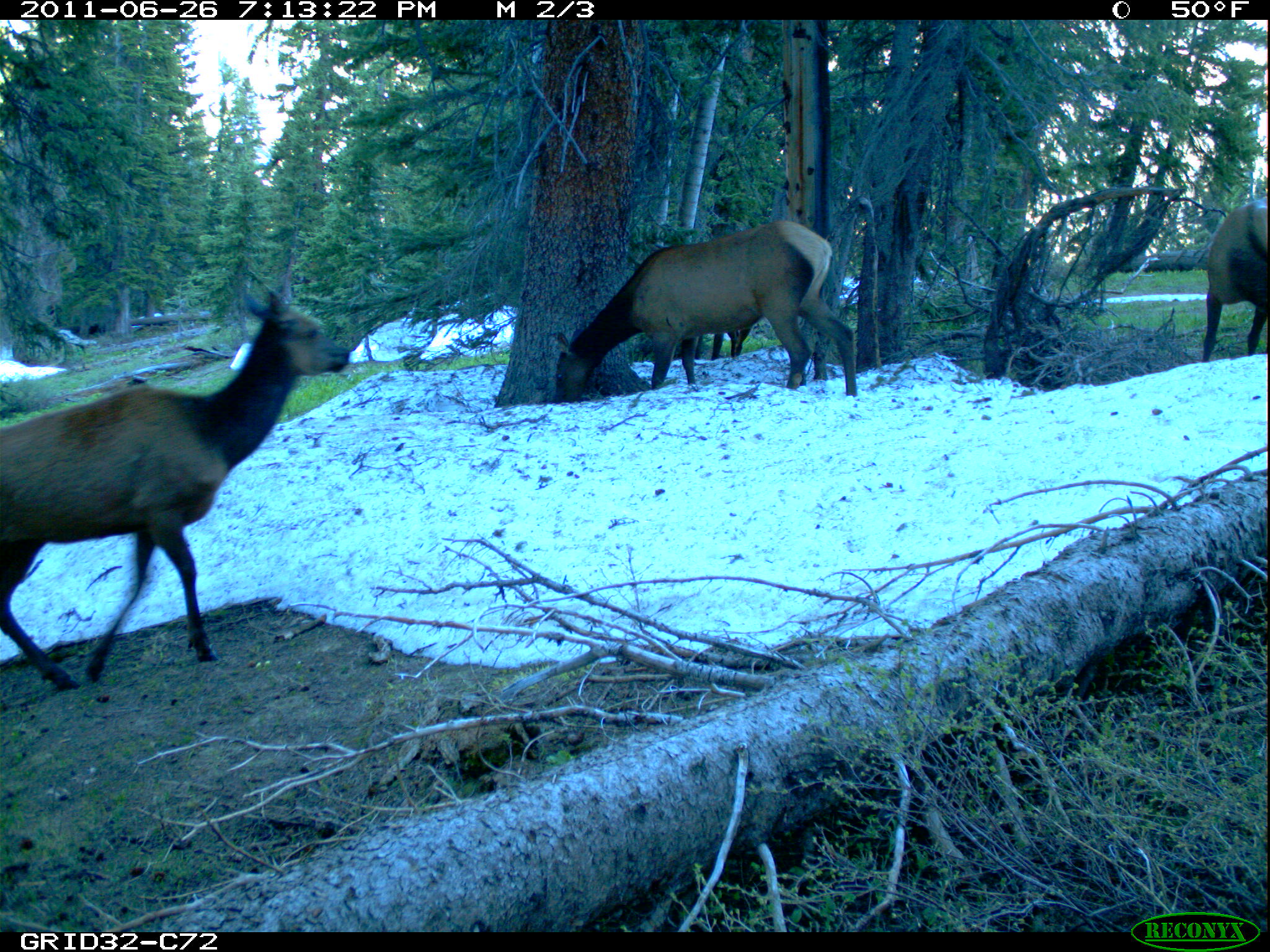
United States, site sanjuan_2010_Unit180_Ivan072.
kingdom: Animalia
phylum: Chordata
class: Mammalia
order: Artiodactyla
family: Cervidae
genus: Cervus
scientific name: Cervus elaphus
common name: red deer